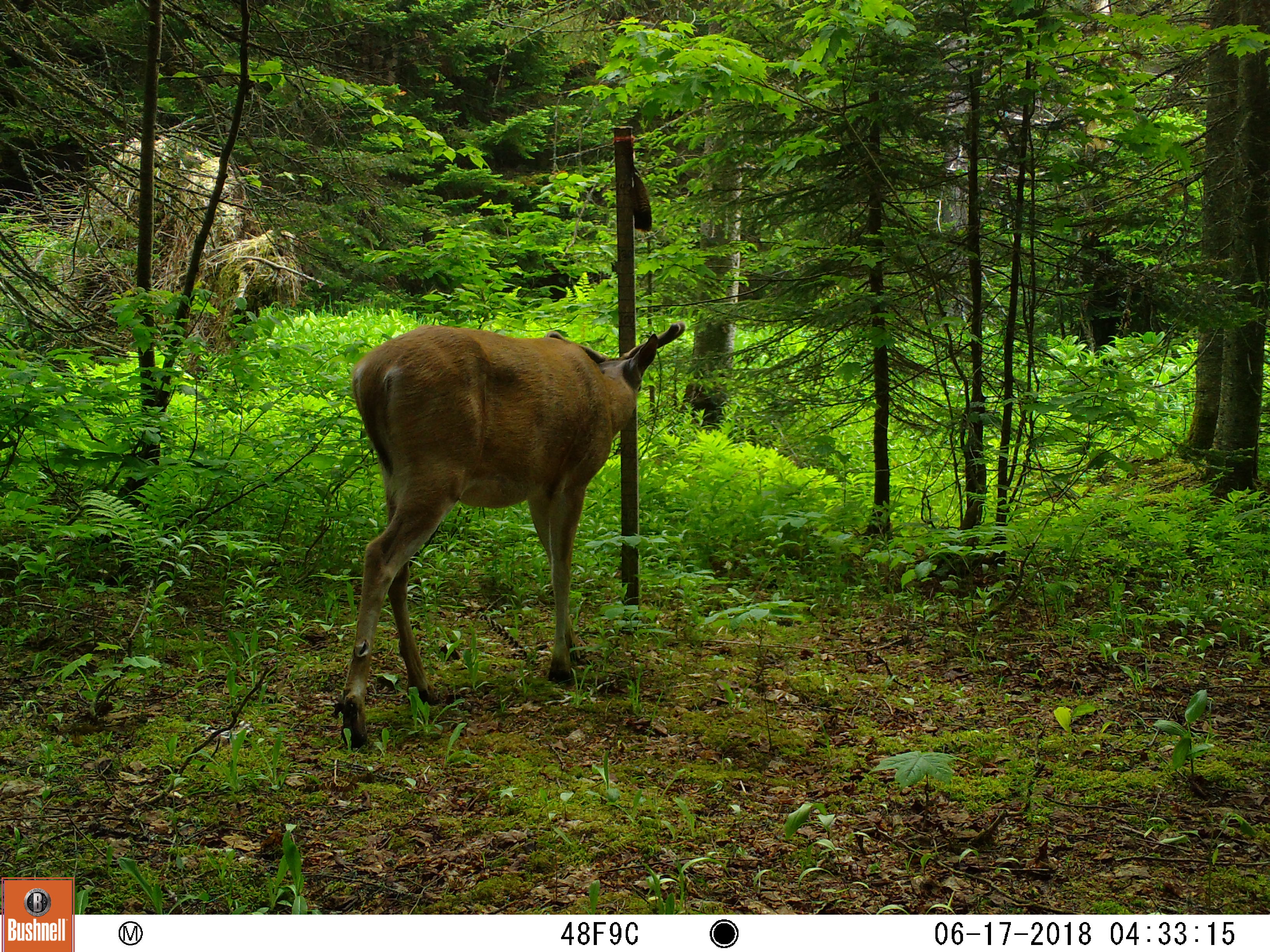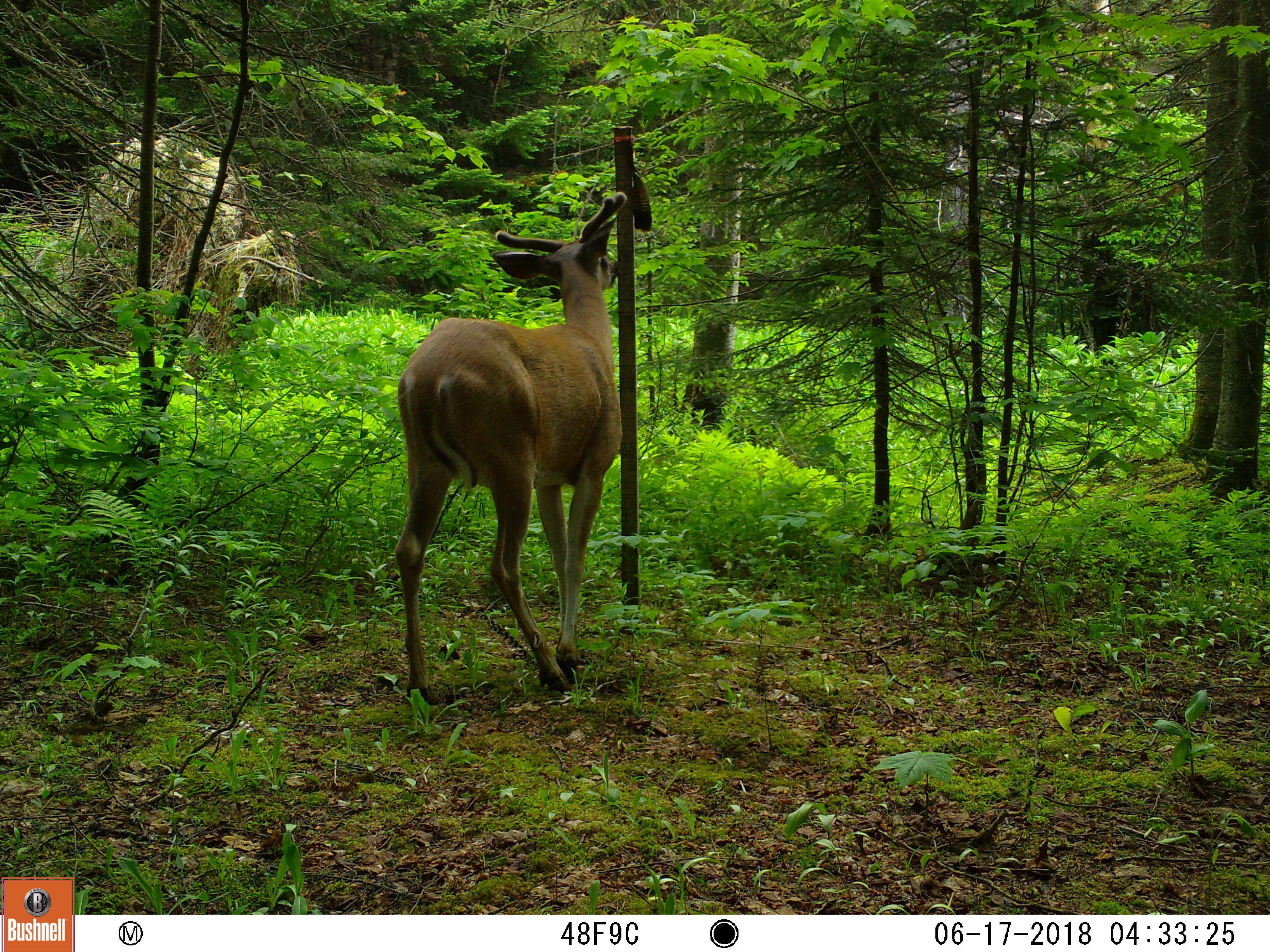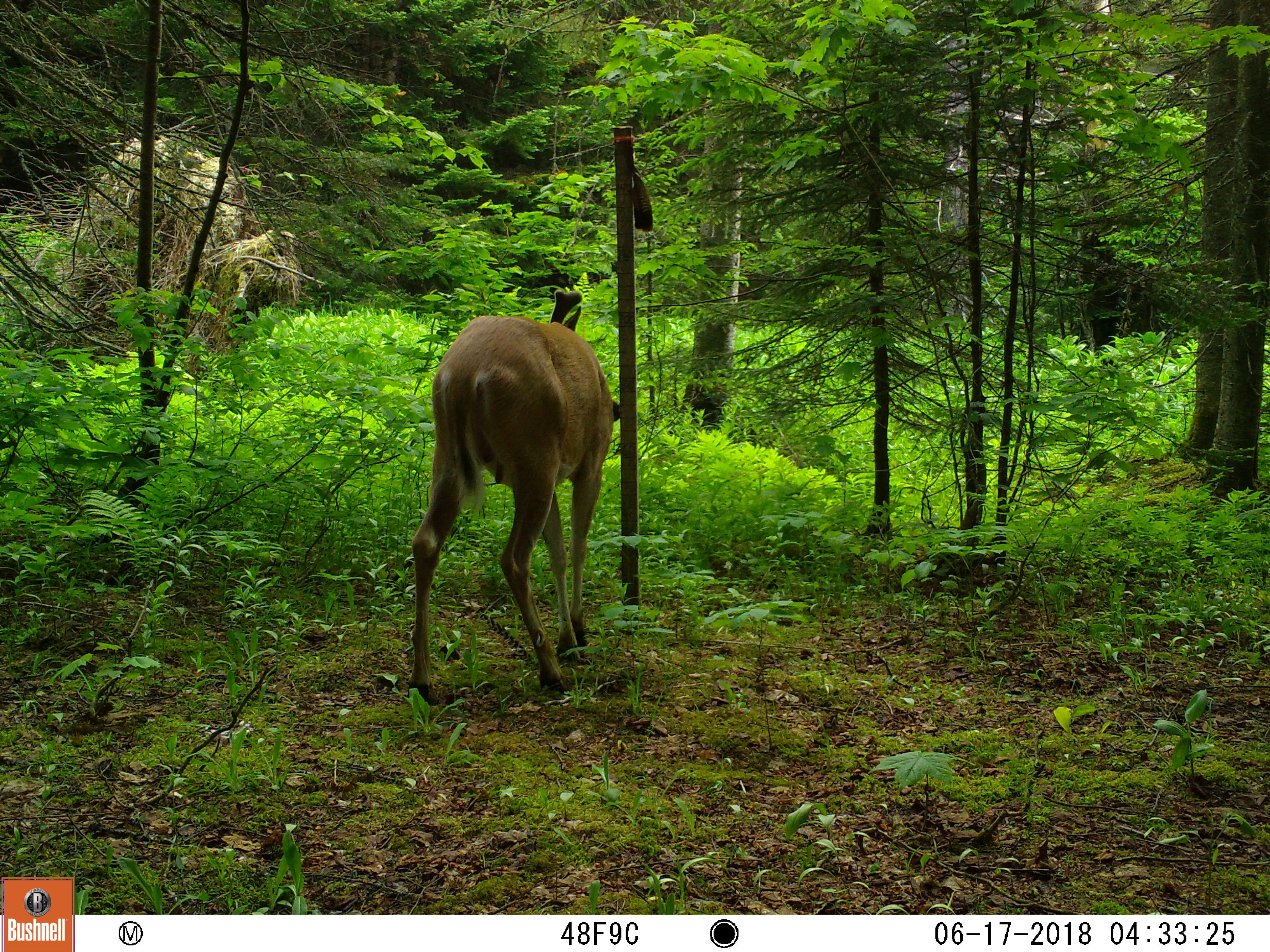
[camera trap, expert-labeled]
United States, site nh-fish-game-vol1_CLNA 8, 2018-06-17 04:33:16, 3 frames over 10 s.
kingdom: Animalia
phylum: Chordata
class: Mammalia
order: Artiodactyla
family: Cervidae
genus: Odocoileus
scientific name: Odocoileus virginianus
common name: white-tailed deer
White-tailed deer (Odocoileus virginianus).